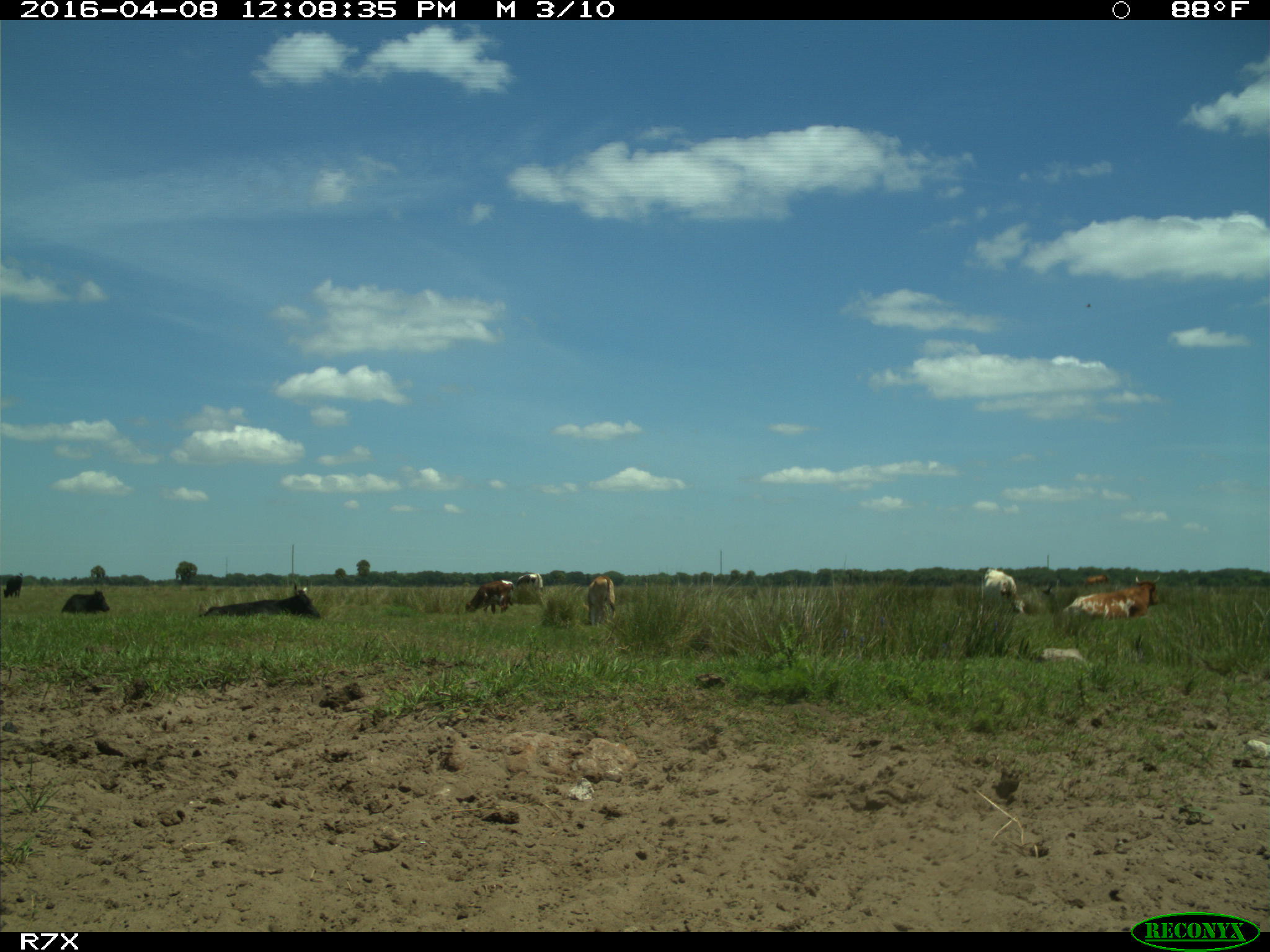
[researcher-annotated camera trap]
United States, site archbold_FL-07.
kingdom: Animalia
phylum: Chordata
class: Mammalia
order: Artiodactyla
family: Bovidae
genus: Bos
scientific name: Bos taurus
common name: domestic cow